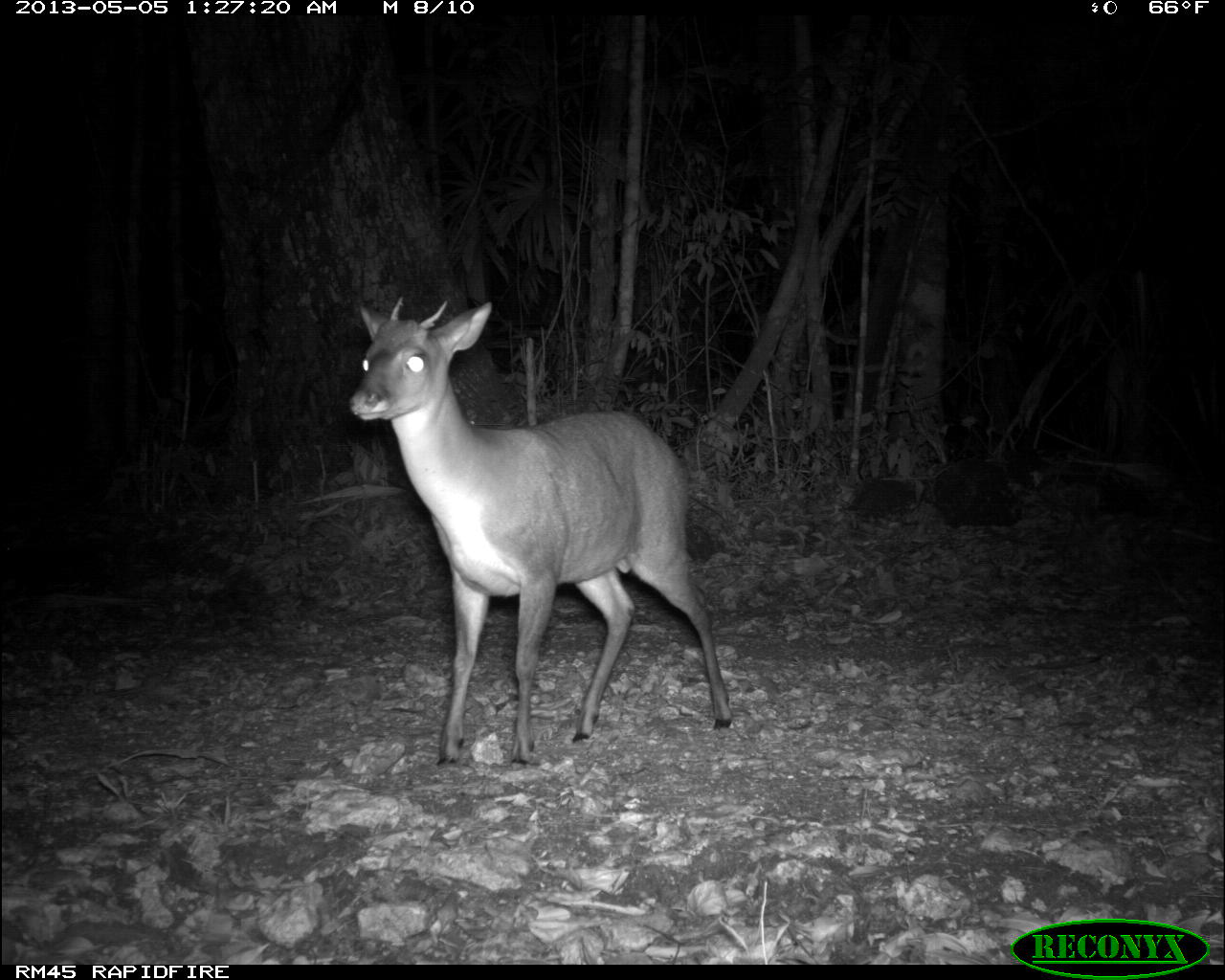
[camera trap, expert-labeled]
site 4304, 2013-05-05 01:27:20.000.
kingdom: Animalia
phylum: Chordata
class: Mammalia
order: Artiodactyla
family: Cervidae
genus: Mazama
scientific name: Mazama temama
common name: central american red brocket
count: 1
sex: male